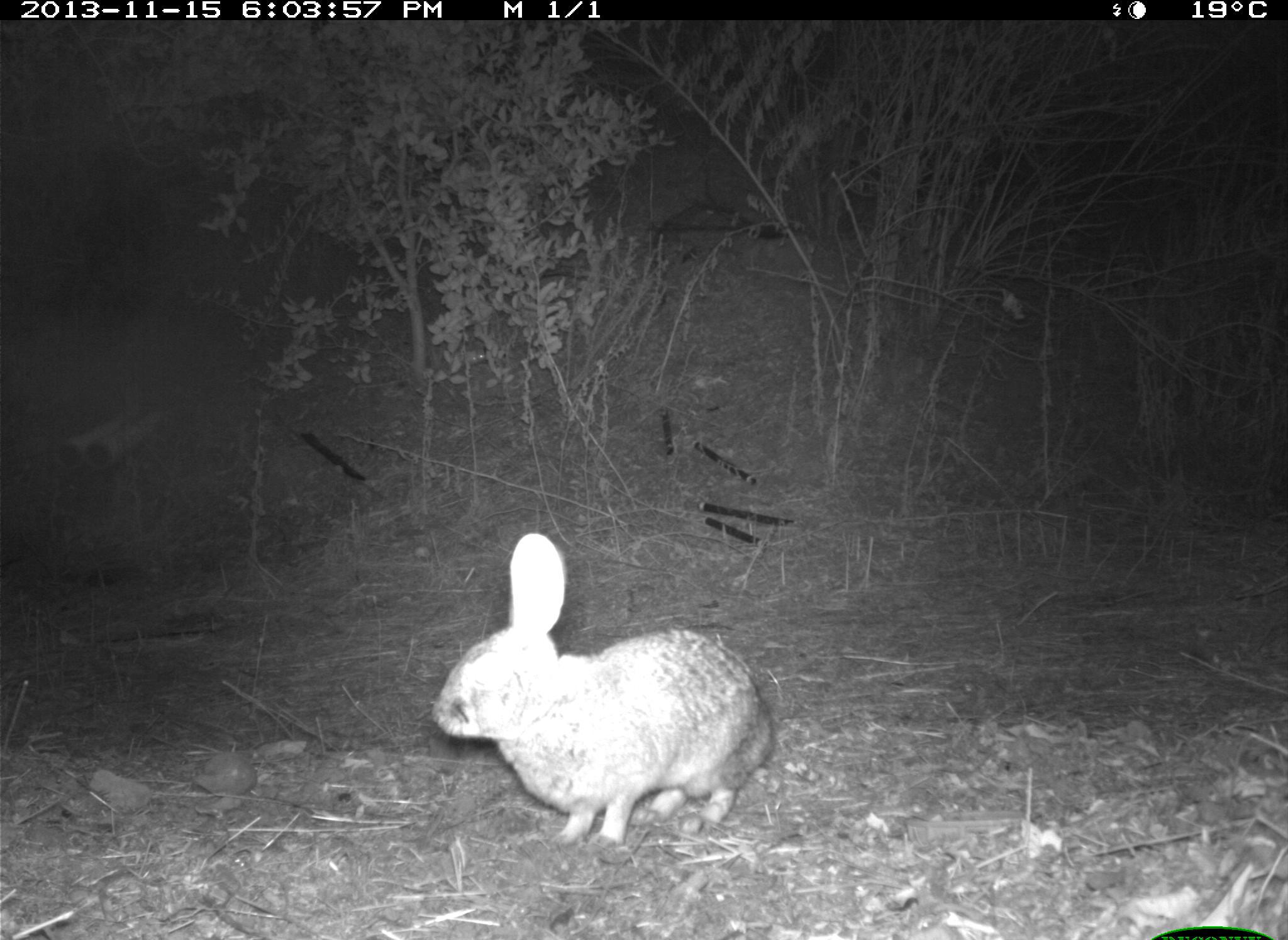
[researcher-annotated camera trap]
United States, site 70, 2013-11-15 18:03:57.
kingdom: Animalia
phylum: Chordata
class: Mammalia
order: Lagomorpha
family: Leporidae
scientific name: Leporidae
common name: rabbits and hares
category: rabbit